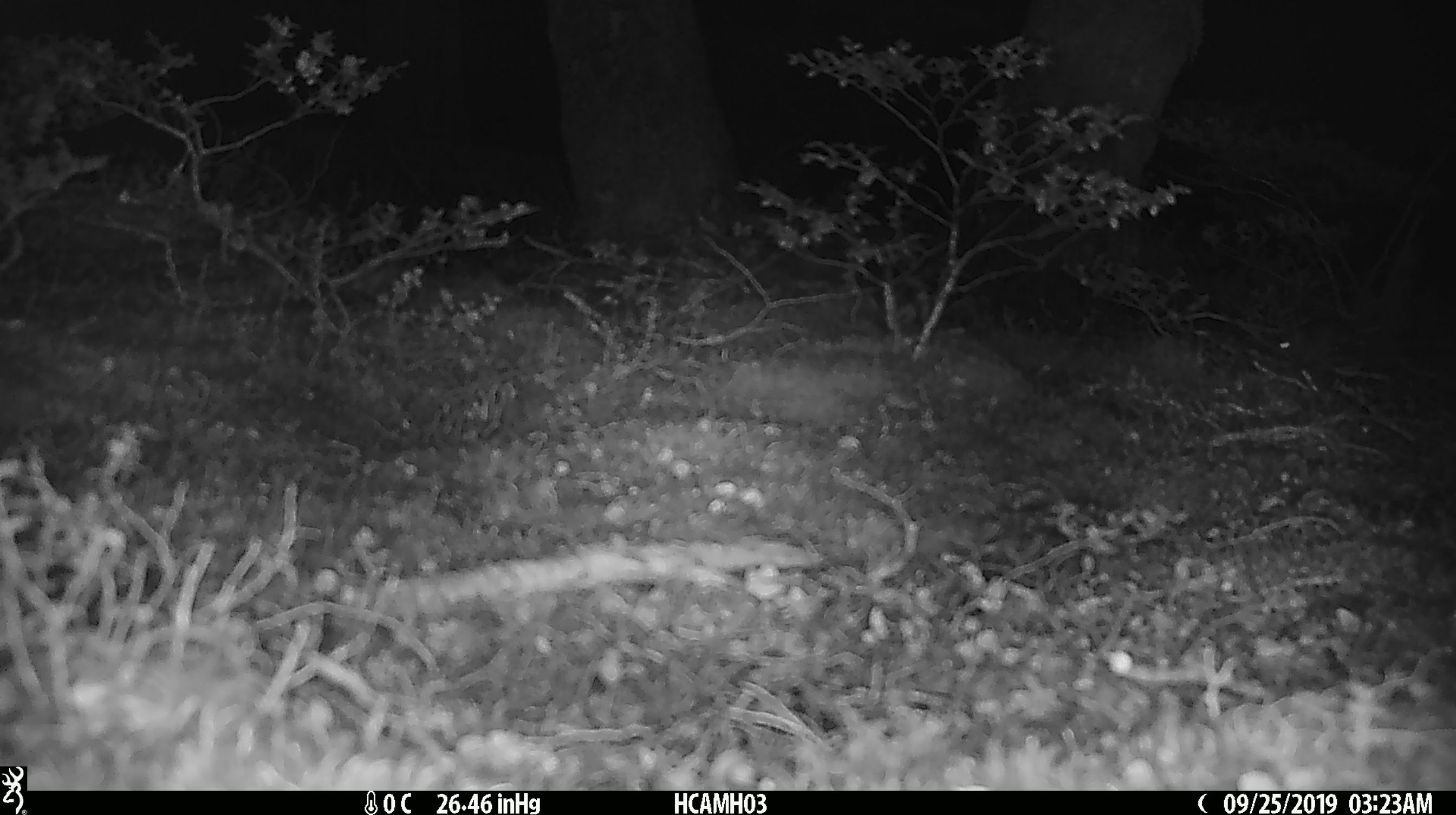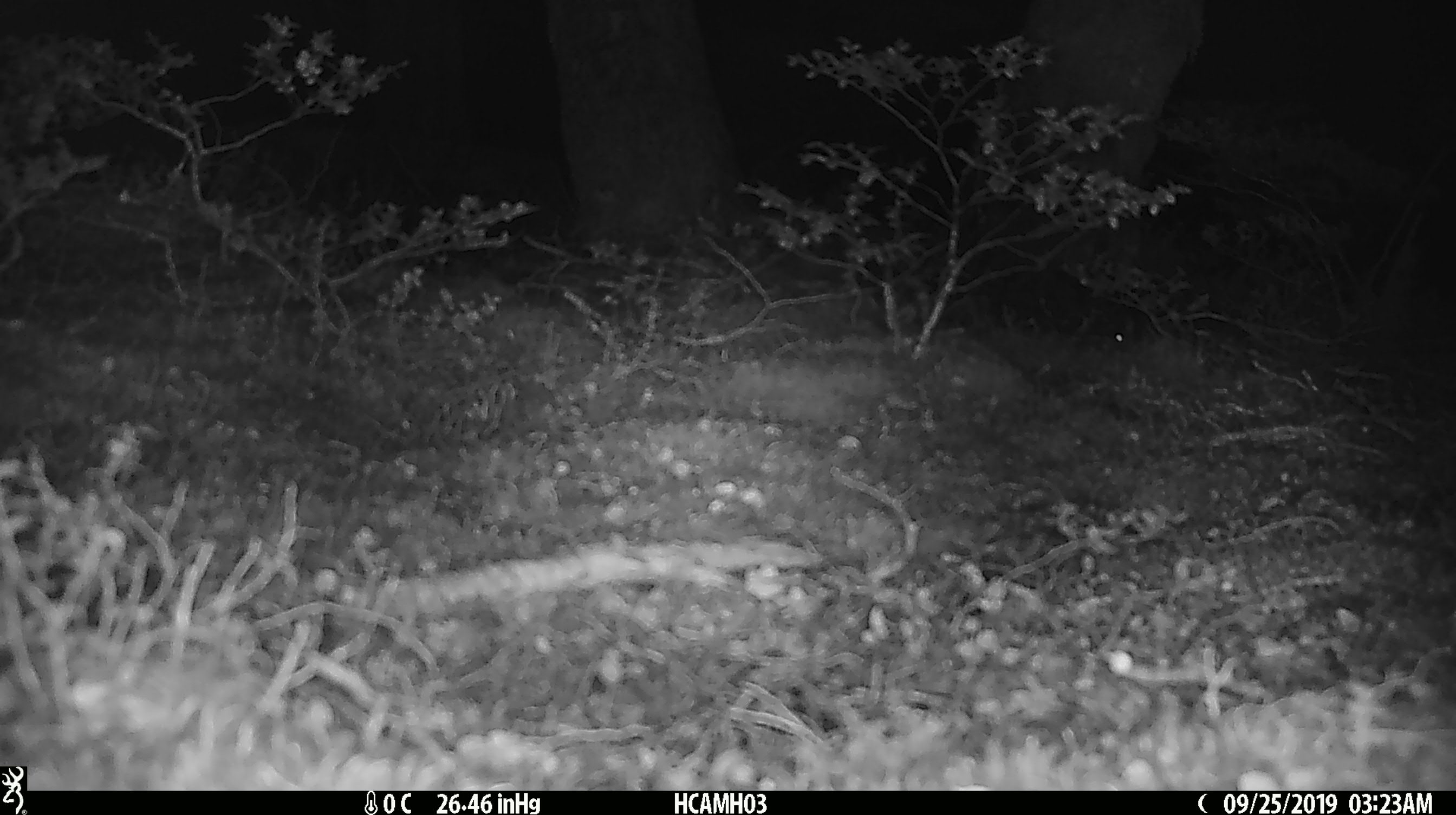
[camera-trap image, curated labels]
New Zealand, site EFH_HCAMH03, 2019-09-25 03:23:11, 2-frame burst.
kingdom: Animalia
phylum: Chordata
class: Mammalia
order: Rodentia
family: Muridae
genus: Mus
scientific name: Mus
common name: mouse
Mouse (Mus).